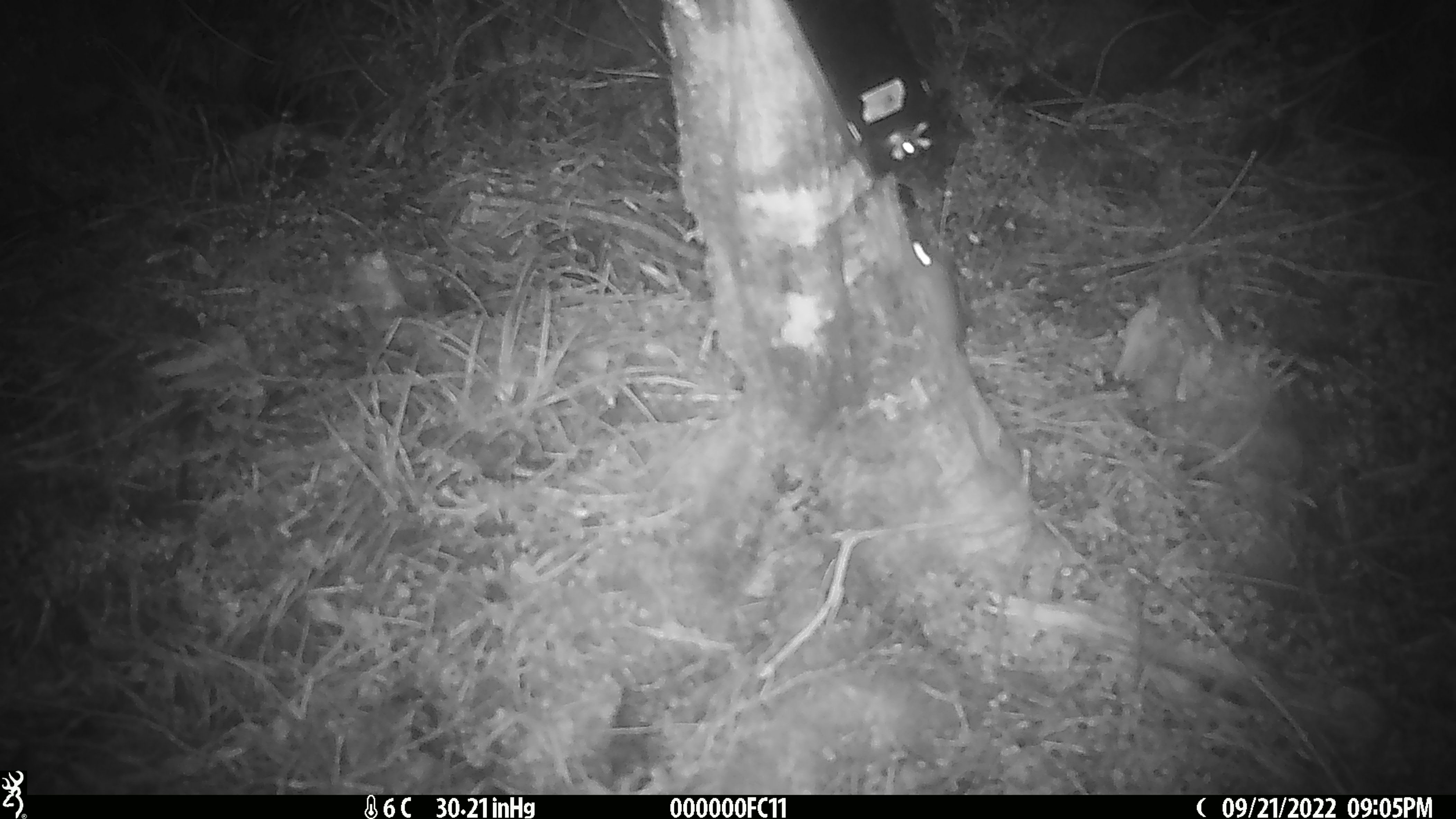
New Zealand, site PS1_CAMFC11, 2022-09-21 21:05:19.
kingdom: Animalia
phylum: Chordata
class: Mammalia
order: Rodentia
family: Muridae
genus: Mus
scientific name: Mus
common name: mouse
Mouse (Mus).